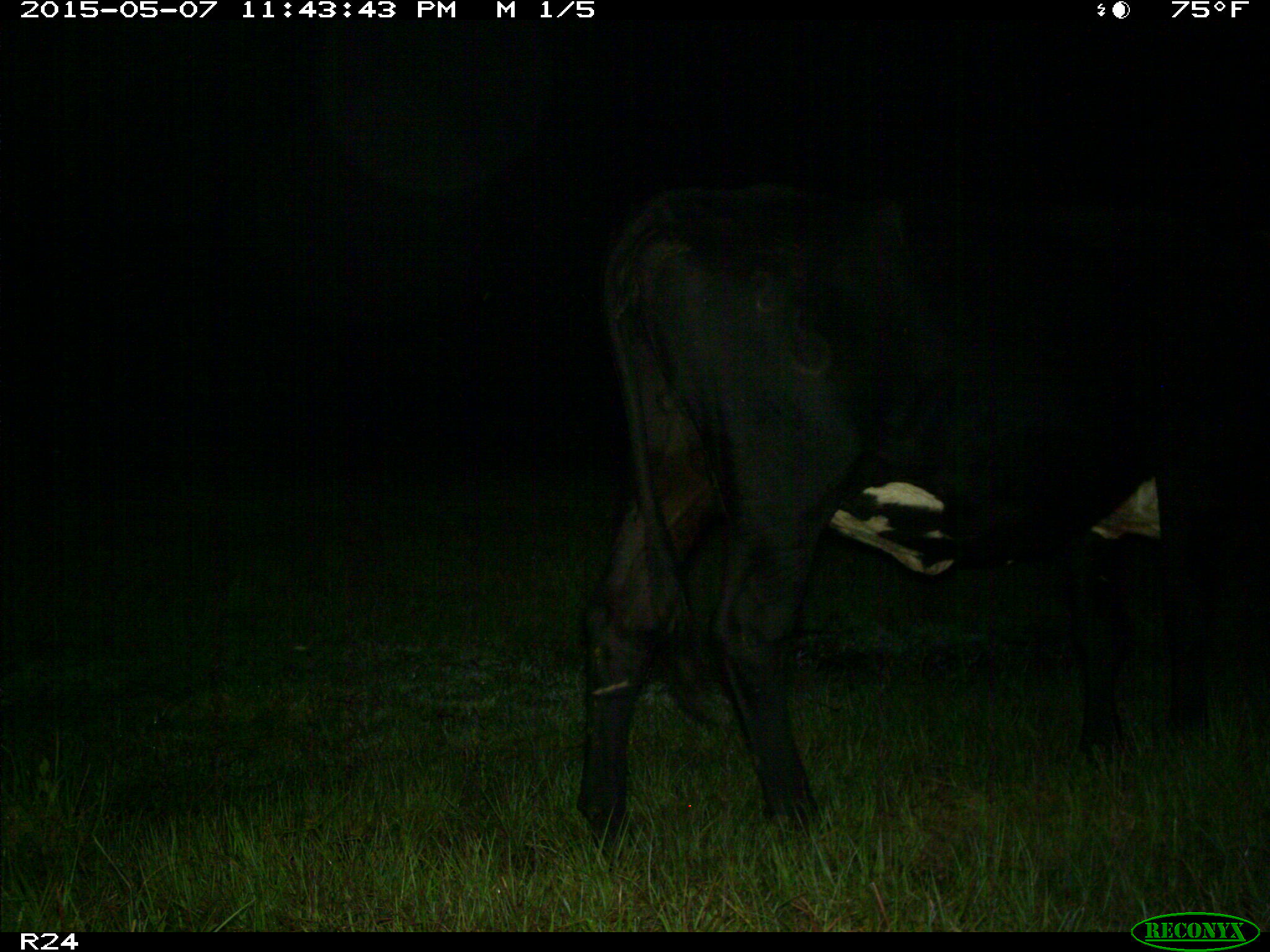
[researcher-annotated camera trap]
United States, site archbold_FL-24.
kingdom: Animalia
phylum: Chordata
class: Mammalia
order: Artiodactyla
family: Bovidae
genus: Bos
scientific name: Bos taurus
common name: domestic cow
Bos taurus (domestic cow).